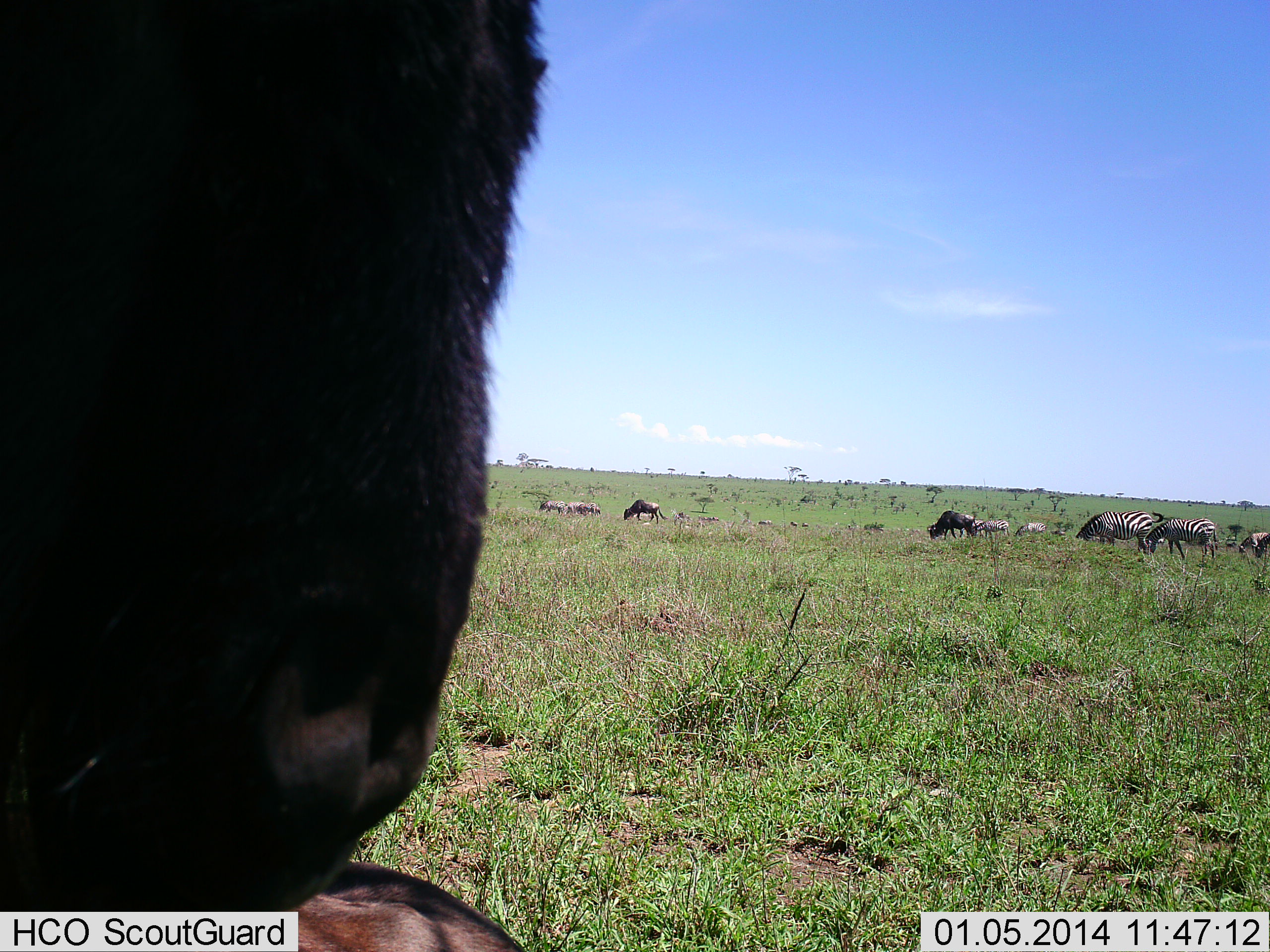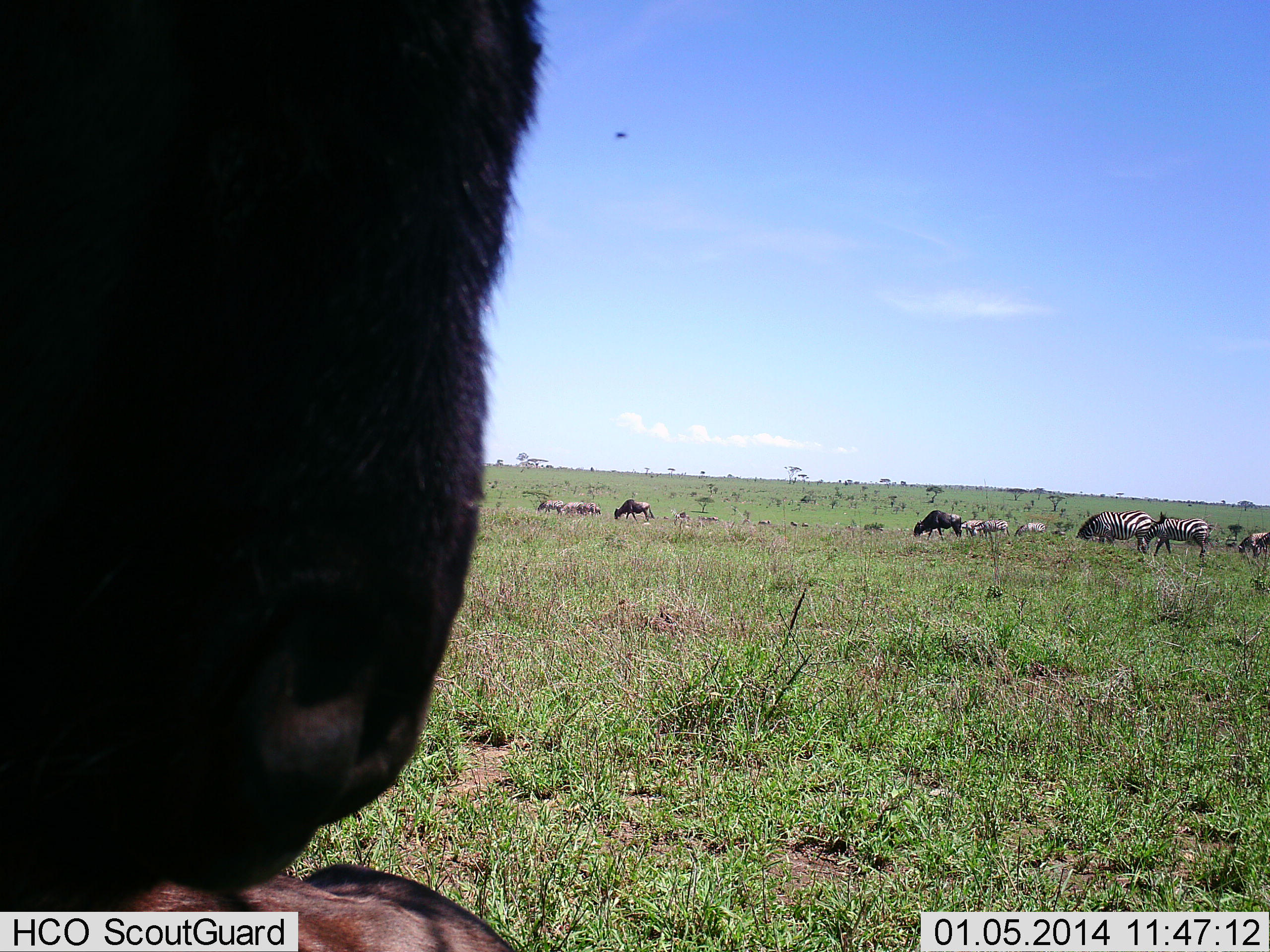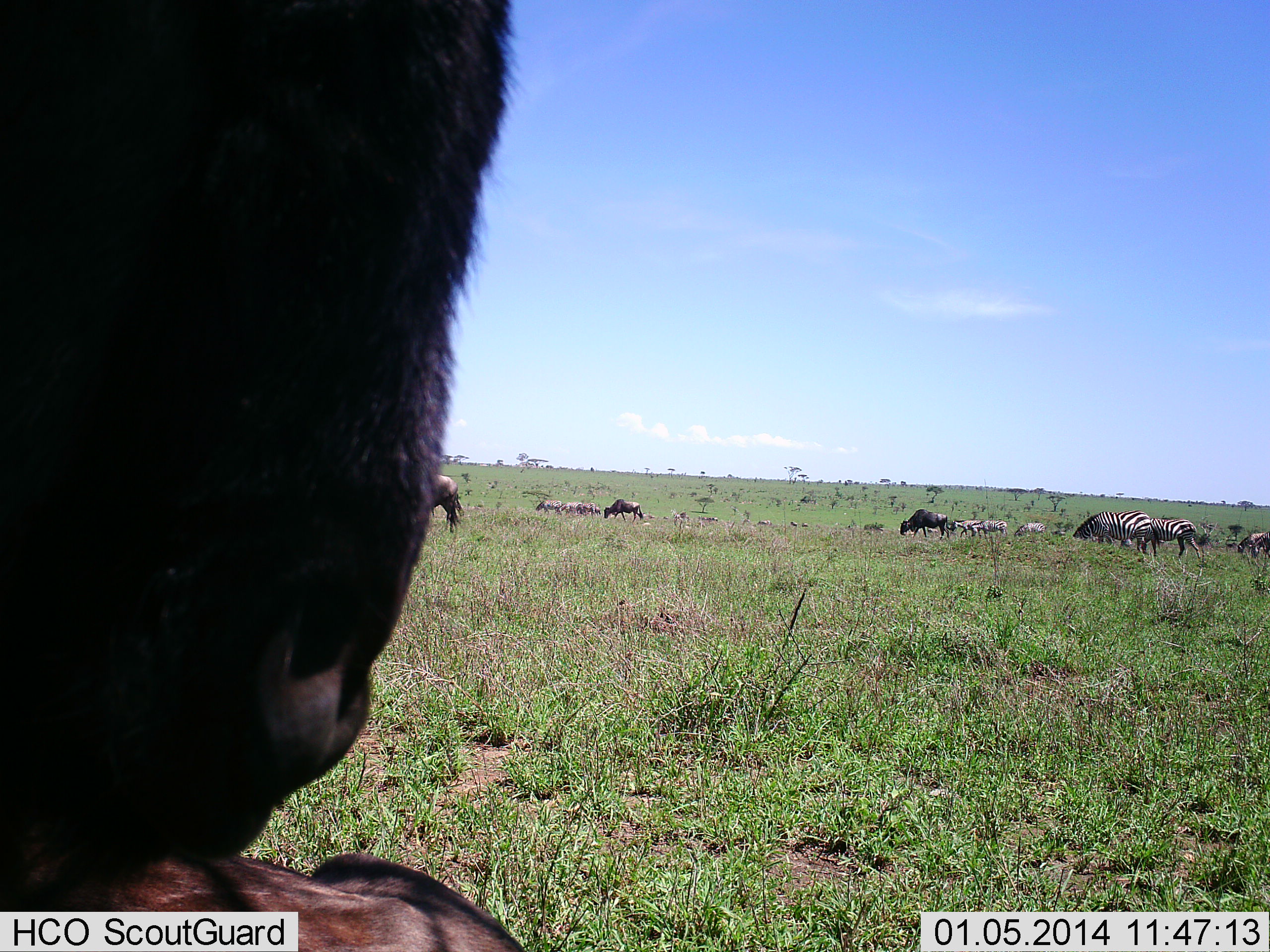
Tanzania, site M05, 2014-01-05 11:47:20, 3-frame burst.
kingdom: Animalia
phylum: Chordata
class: Mammalia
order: Artiodactyla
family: Bovidae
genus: Connochaetes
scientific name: Connochaetes taurinus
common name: blue wildebeest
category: wildebeest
Wildebeest (blue wildebeest) (Connochaetes taurinus), count 4. Behavior (volunteer vote fractions): standing 52%, resting 20%, moving 28%, interacting 12%. Young present (vote fraction): 4%. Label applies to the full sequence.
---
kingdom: Animalia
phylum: Chordata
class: Mammalia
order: Perissodactyla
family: Equidae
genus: Equus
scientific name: Equus quagga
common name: plains zebra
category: zebra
Zebra (plains zebra) (Equus quagga), count 4. Behavior (volunteer vote fractions): standing 35%, resting 3%, moving 26%, interacting 3%. Young present (vote fraction): 0%. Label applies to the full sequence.